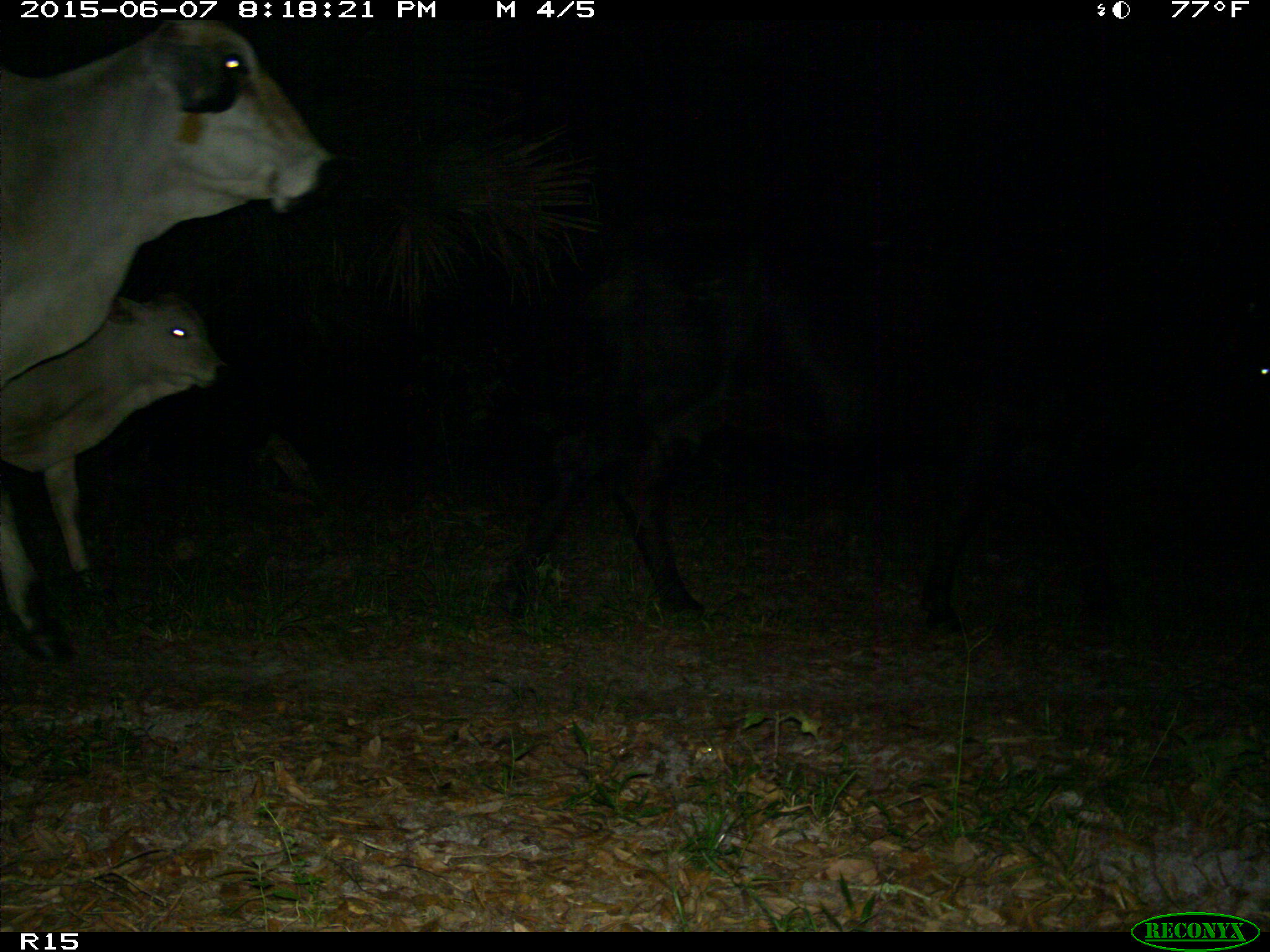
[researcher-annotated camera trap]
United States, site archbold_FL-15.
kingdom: Animalia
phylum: Chordata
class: Mammalia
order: Artiodactyla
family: Bovidae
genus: Bos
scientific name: Bos taurus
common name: domestic cow